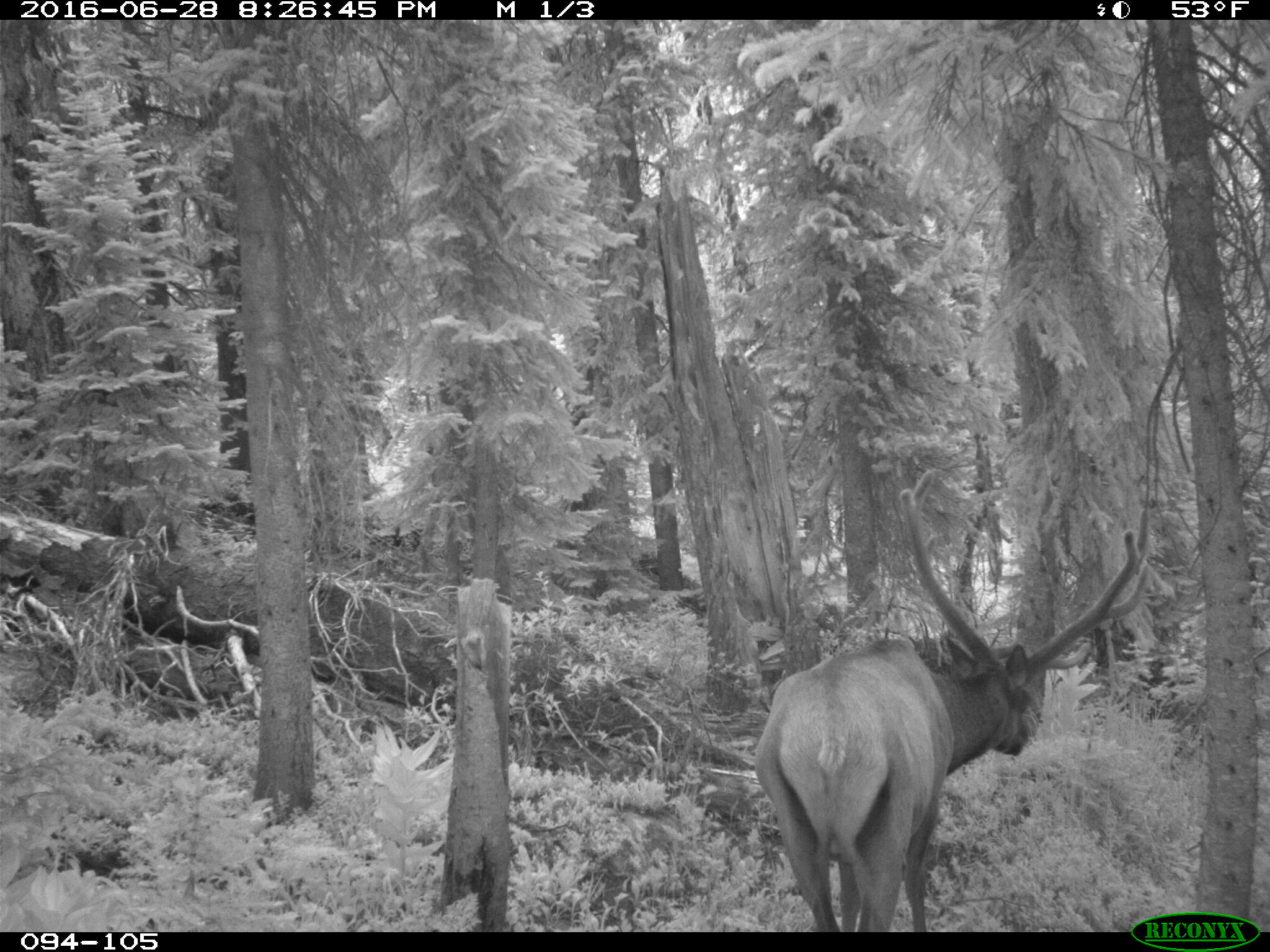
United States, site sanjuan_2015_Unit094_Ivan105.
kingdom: Animalia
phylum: Chordata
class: Mammalia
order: Artiodactyla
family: Cervidae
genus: Cervus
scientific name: Cervus elaphus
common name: red deer